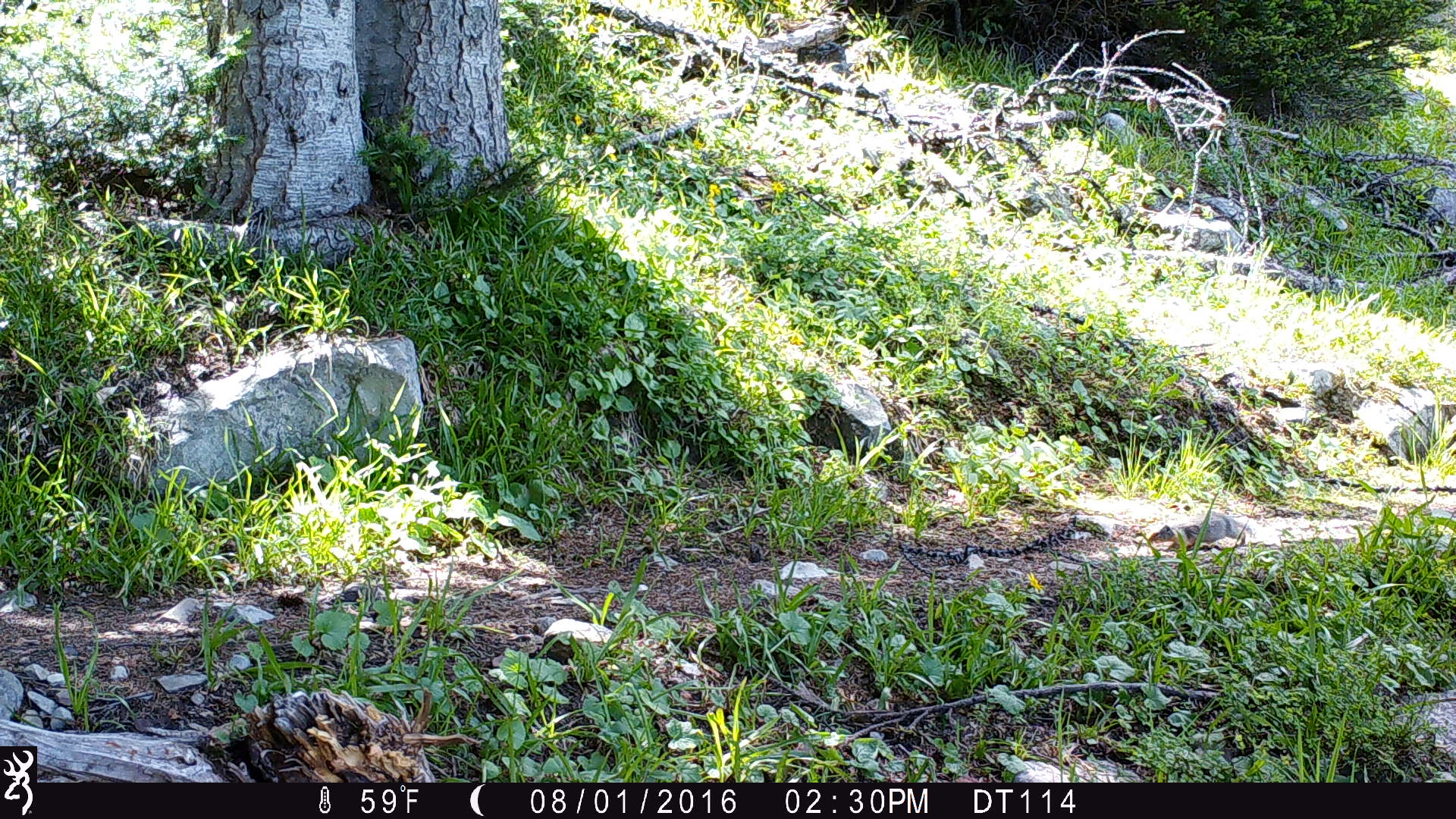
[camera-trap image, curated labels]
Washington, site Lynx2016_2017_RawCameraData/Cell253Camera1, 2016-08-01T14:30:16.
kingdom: Animalia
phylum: Chordata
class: Mammalia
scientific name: Mammalia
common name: small mammal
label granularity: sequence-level